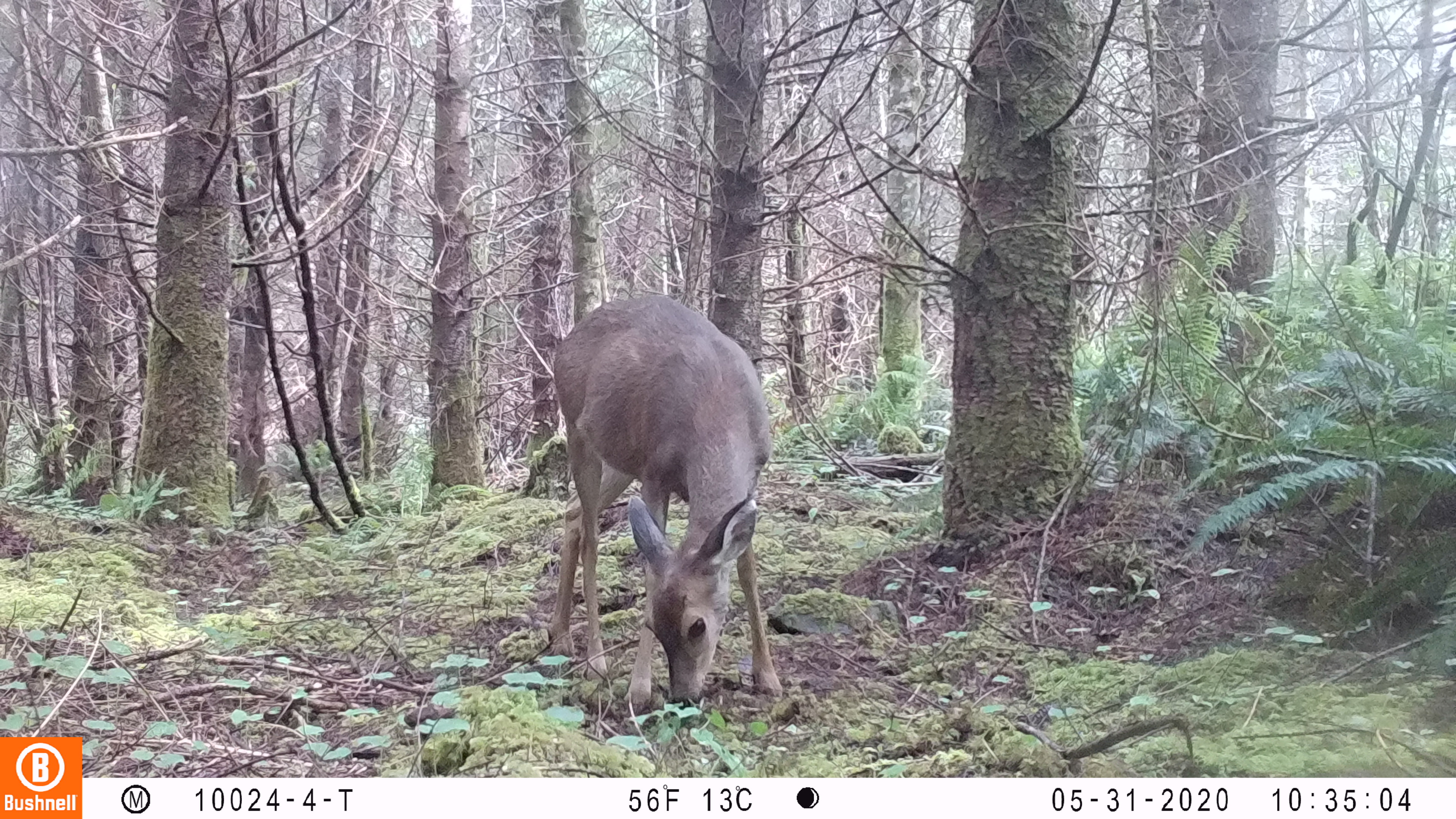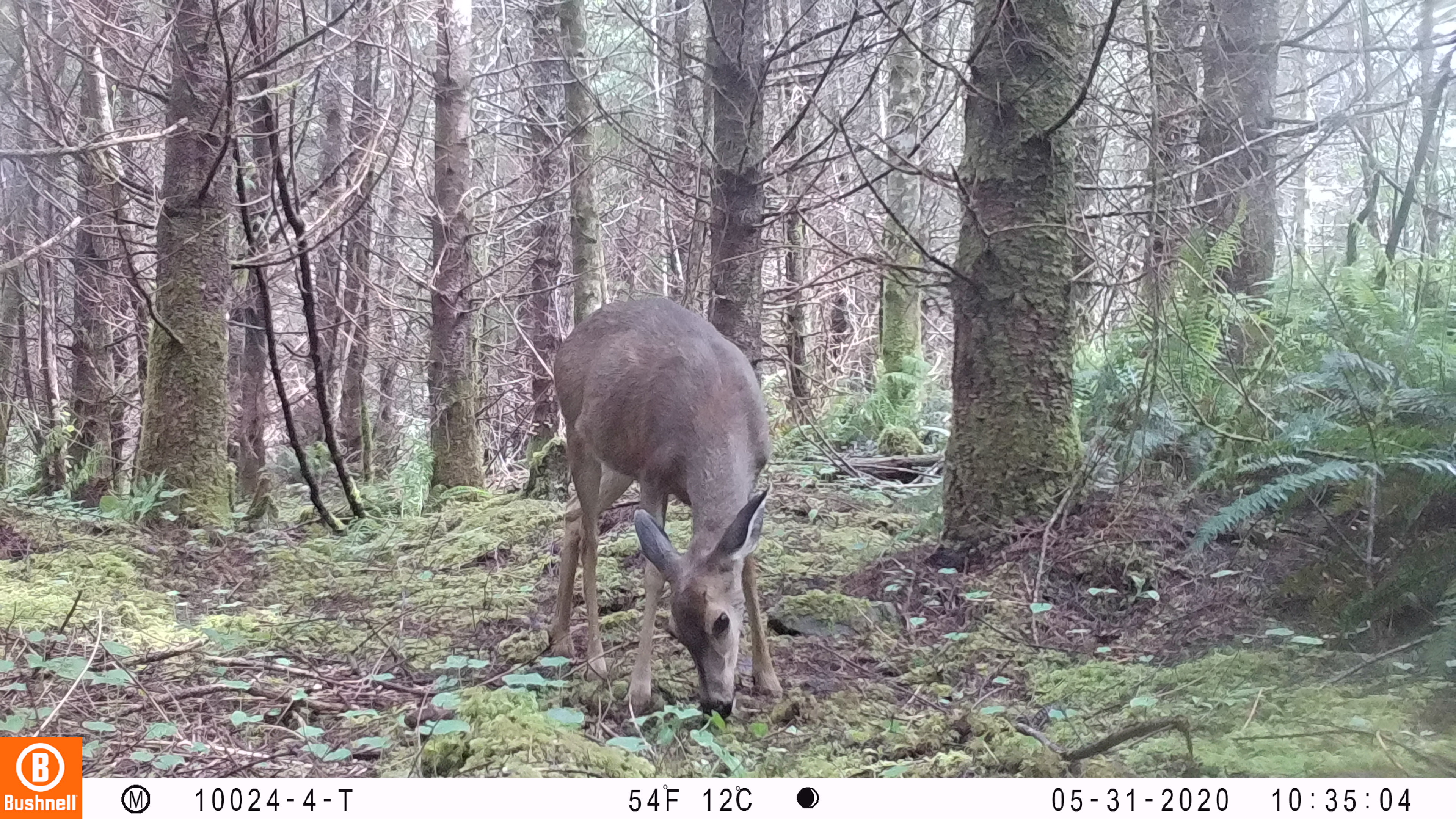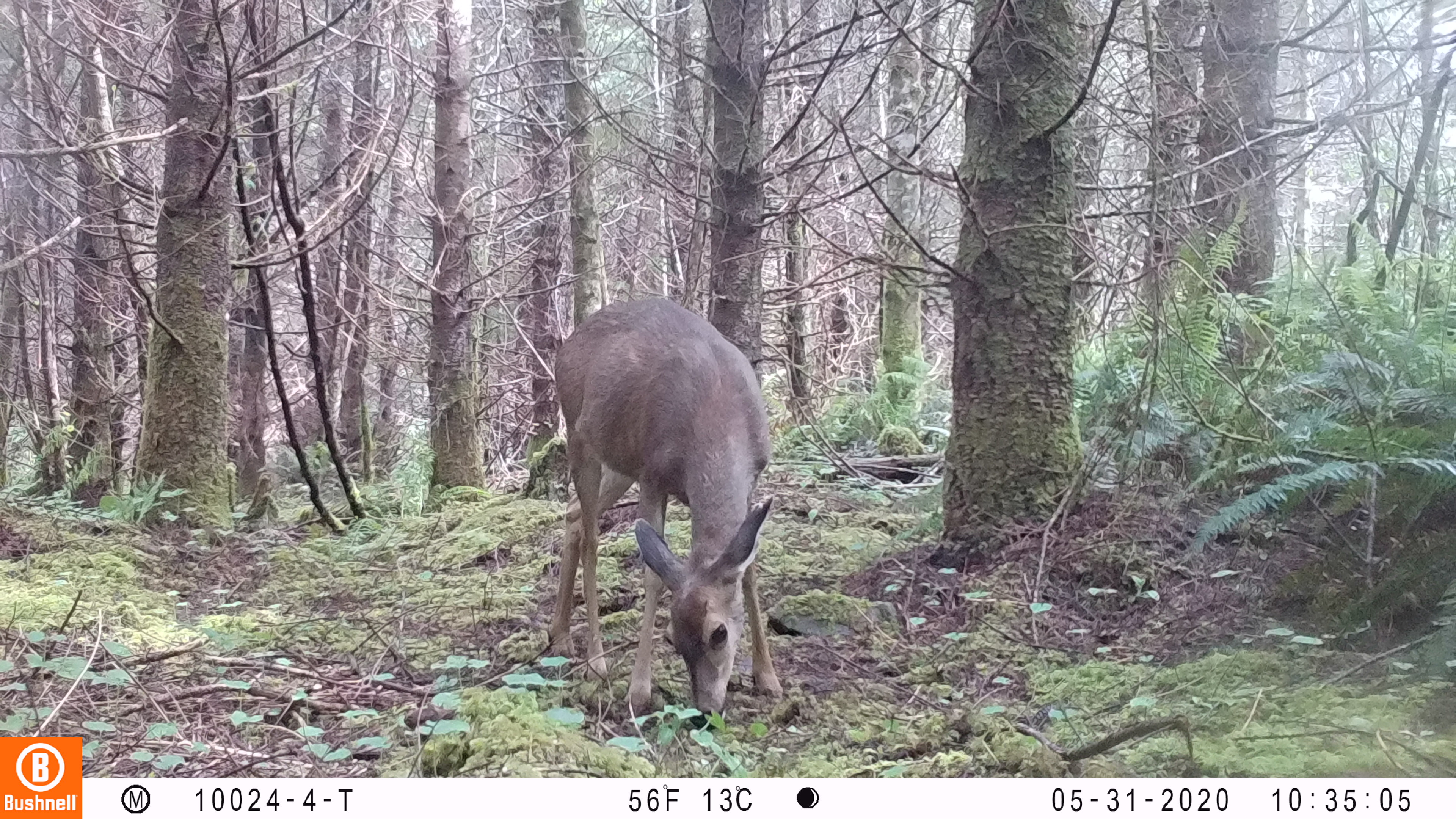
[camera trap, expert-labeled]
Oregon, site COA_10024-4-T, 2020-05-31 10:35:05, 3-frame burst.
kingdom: Animalia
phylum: Chordata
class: Mammalia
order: Artiodactyla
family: Cervidae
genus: Odocoileus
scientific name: Odocoileus hemionus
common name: black-tailed deer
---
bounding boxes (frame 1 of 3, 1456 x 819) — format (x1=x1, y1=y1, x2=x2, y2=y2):
black-tailed deer: (x1=548, y1=290, x2=785, y2=721)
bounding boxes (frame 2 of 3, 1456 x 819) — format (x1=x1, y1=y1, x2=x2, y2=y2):
black-tailed deer: (x1=535, y1=285, x2=795, y2=717)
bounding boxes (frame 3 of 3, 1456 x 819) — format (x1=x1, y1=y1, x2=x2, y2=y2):
black-tailed deer: (x1=543, y1=291, x2=810, y2=738)